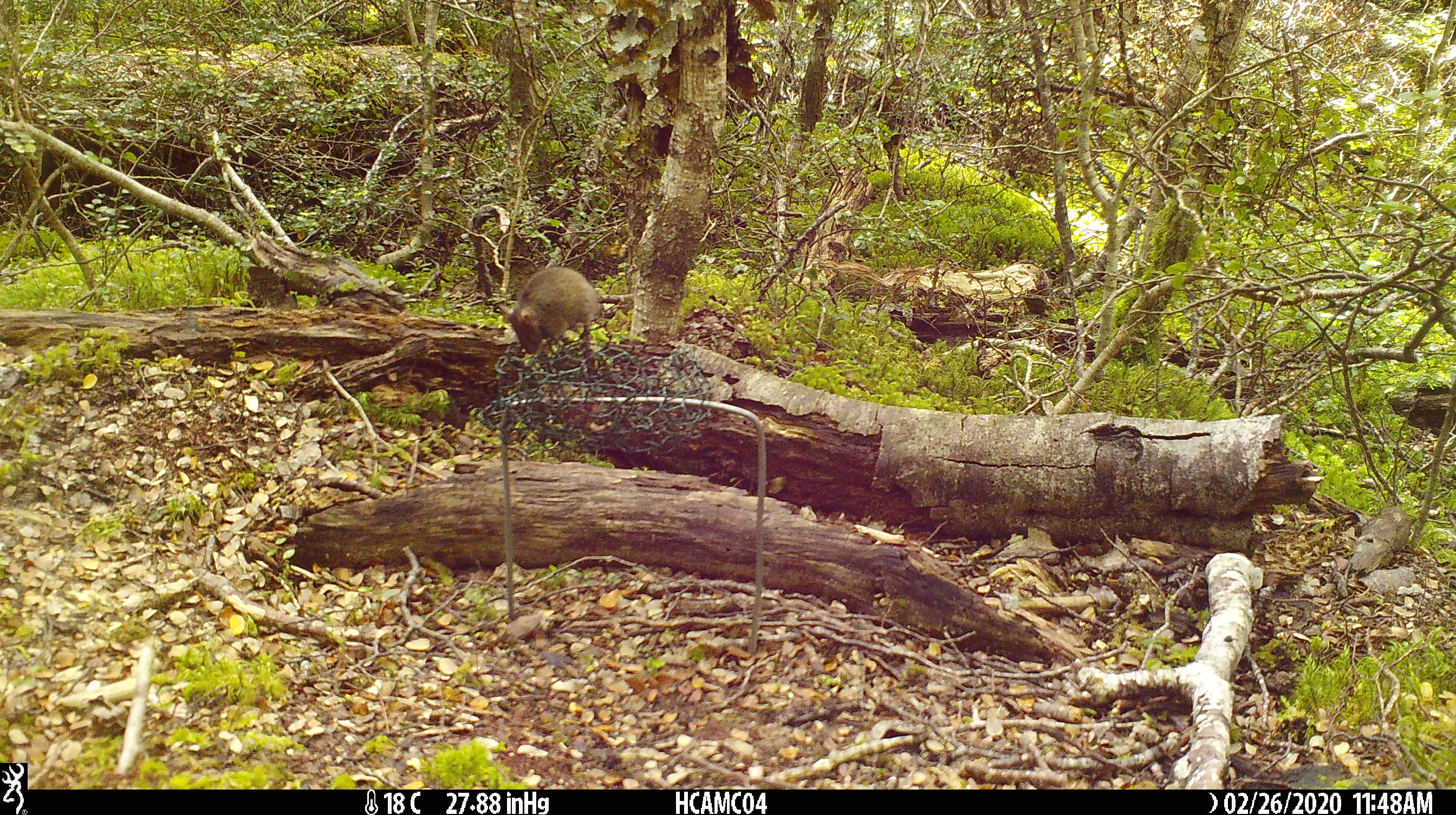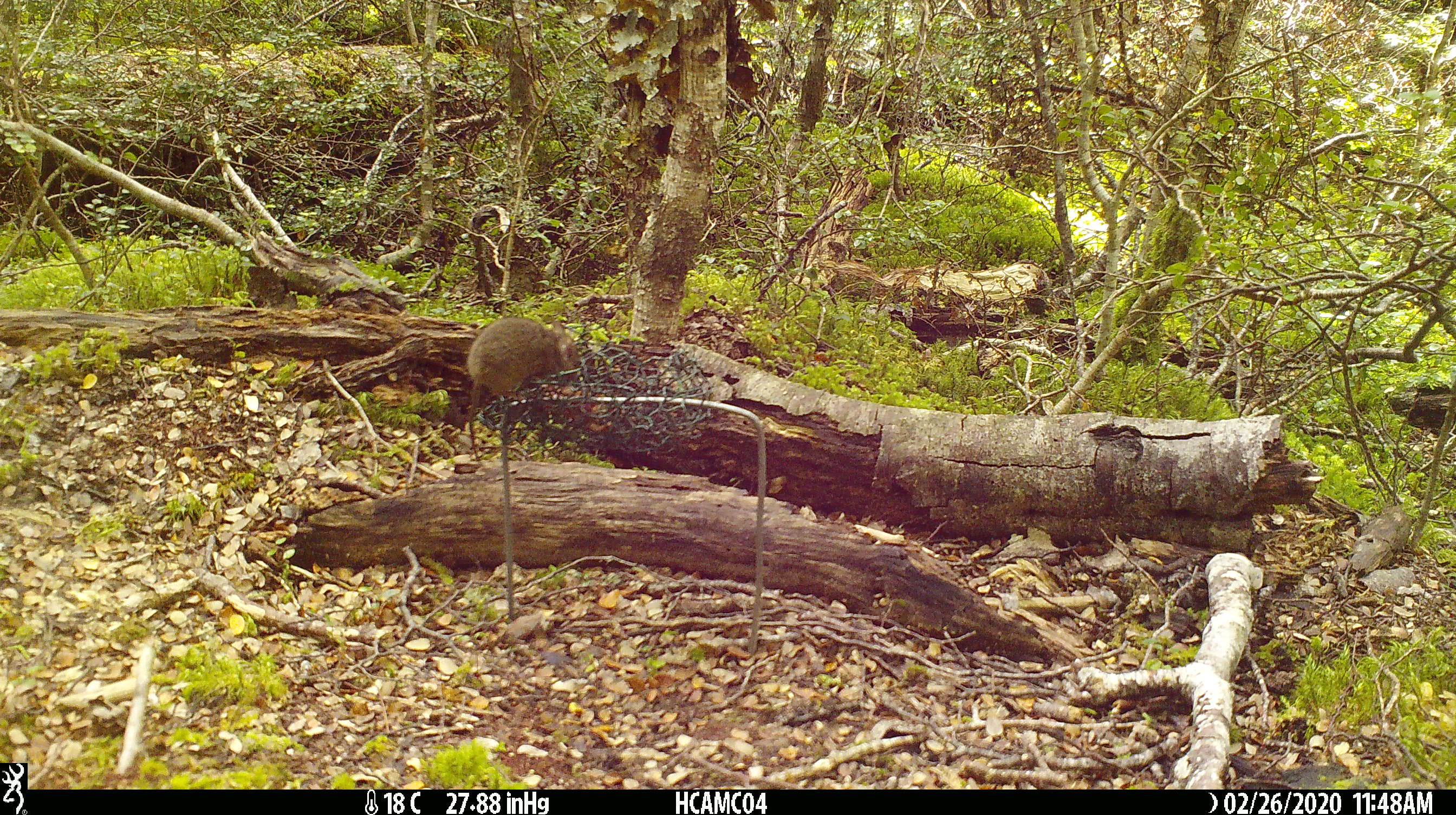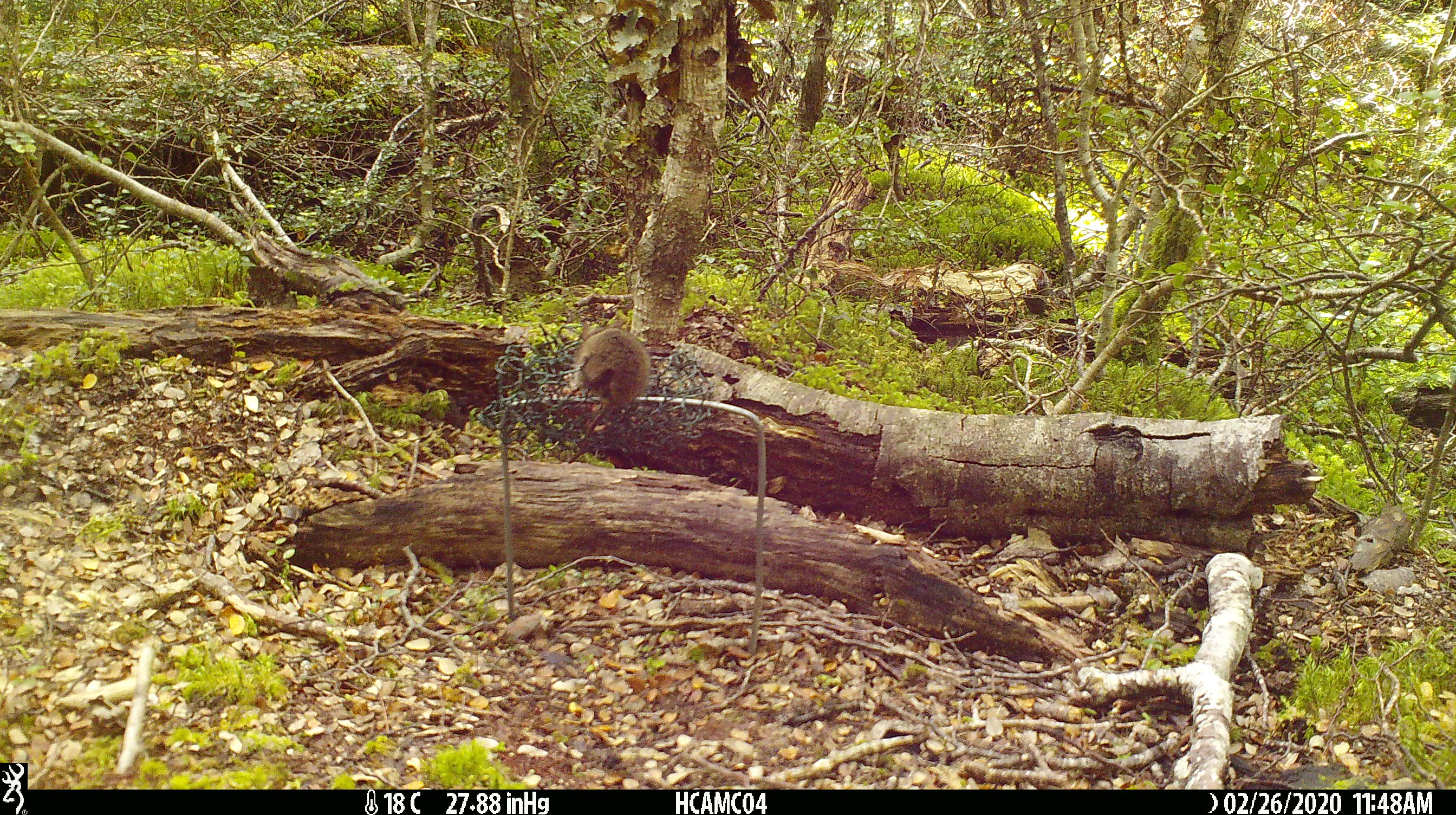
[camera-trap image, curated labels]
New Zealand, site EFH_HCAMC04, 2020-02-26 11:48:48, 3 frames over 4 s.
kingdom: Animalia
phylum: Chordata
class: Mammalia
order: Rodentia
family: Muridae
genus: Mus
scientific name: Mus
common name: mouse